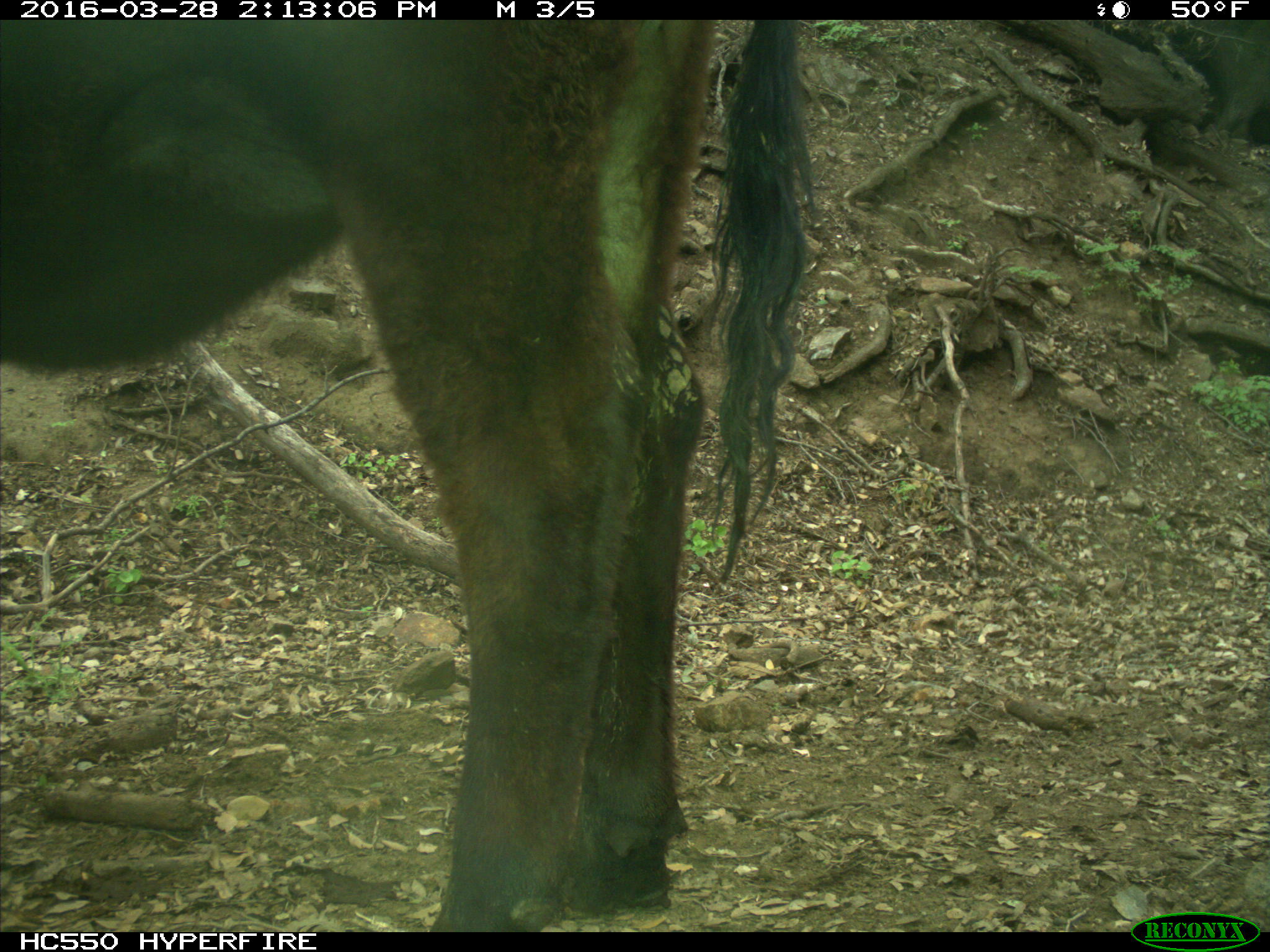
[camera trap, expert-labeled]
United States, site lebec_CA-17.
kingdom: Animalia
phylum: Chordata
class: Mammalia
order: Artiodactyla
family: Bovidae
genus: Bos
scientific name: Bos taurus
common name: domestic cow